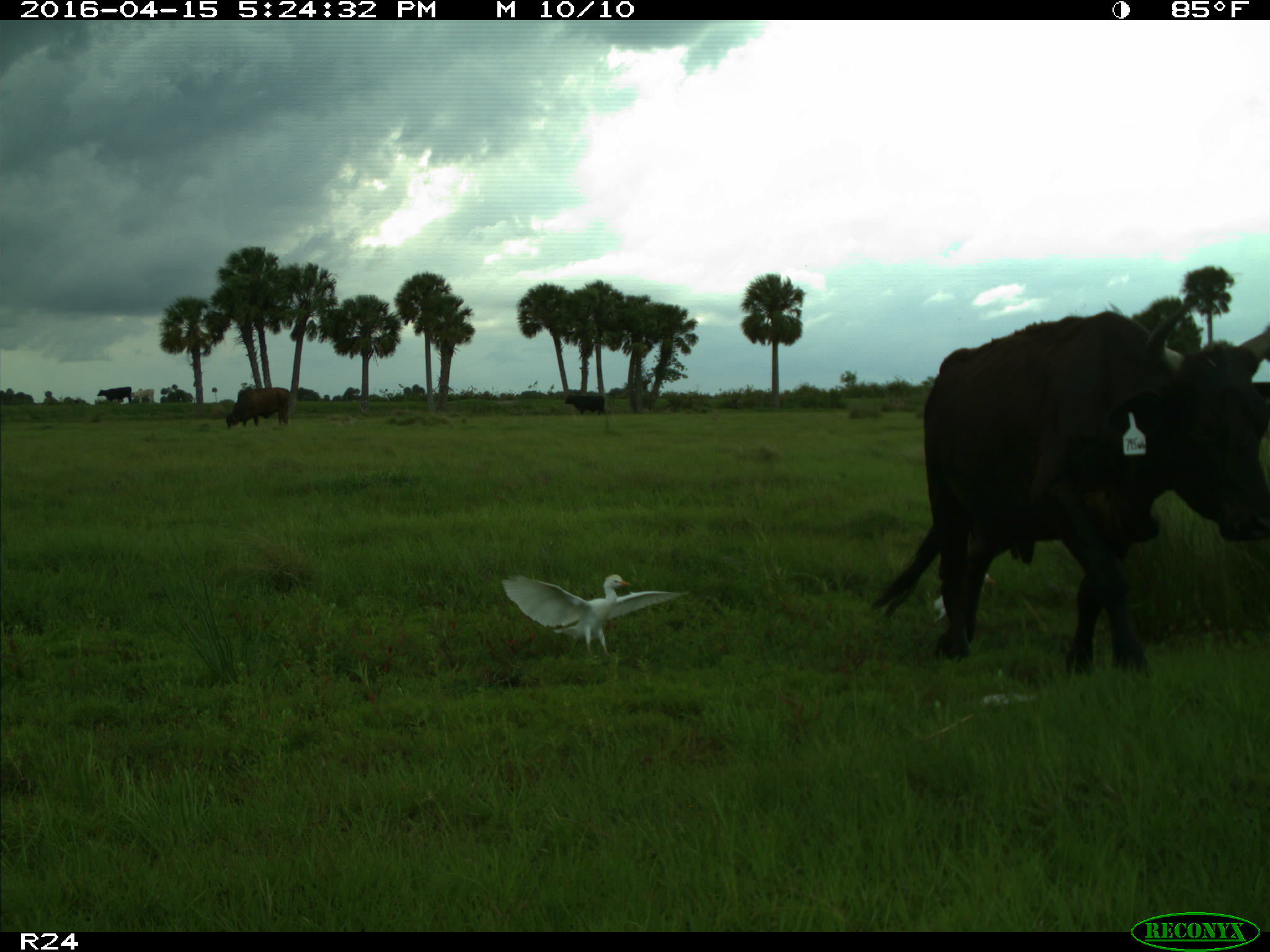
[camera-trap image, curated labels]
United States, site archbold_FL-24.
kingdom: Animalia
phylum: Chordata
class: Mammalia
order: Artiodactyla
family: Bovidae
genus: Bos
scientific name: Bos taurus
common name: domestic cow